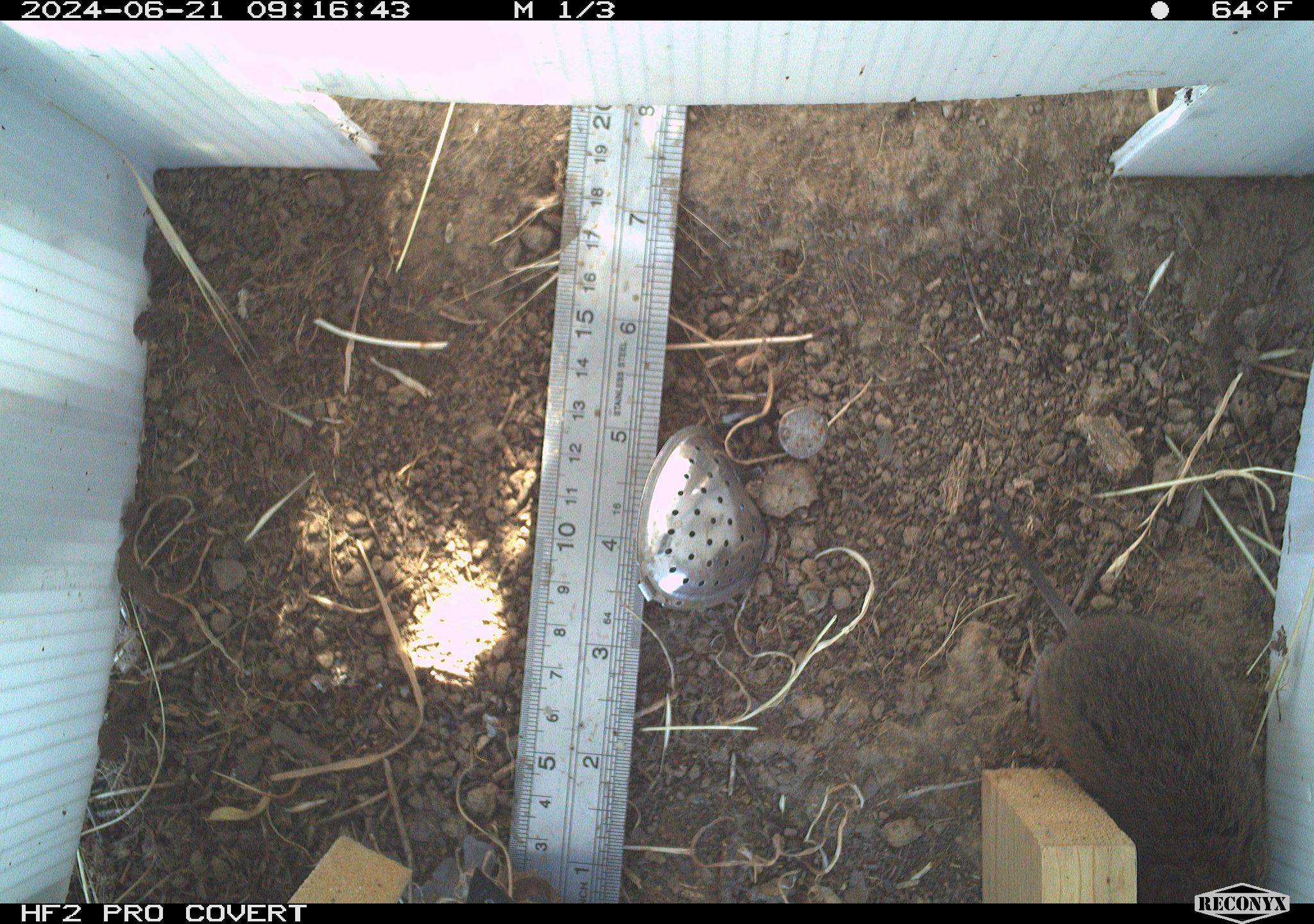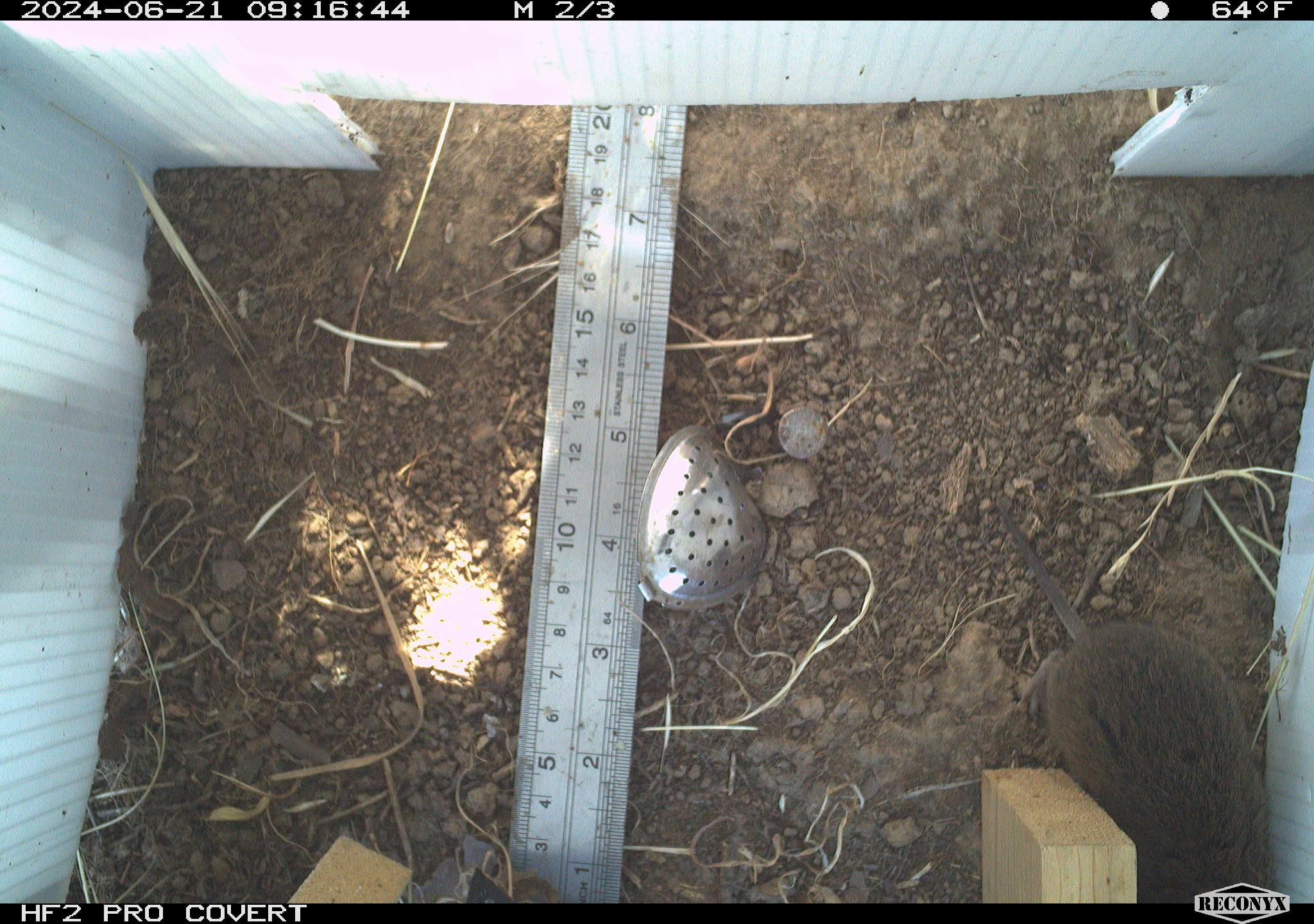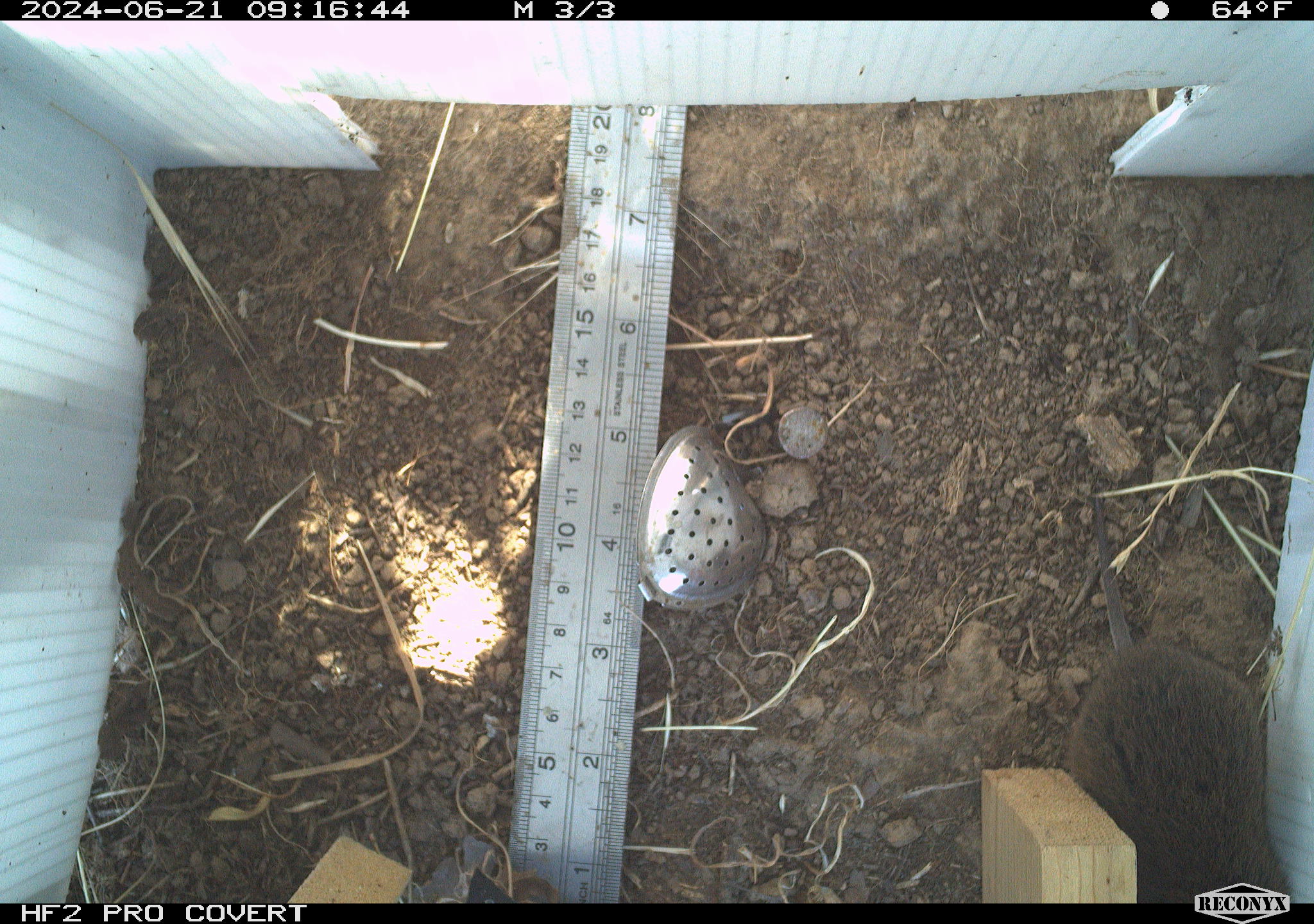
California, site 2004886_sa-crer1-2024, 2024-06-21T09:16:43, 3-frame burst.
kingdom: Animalia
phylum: Chordata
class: Mammalia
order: Rodentia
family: Cricetidae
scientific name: Arvicolinae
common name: voles, lemmings, and muskrats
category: arvicolinae subfamily